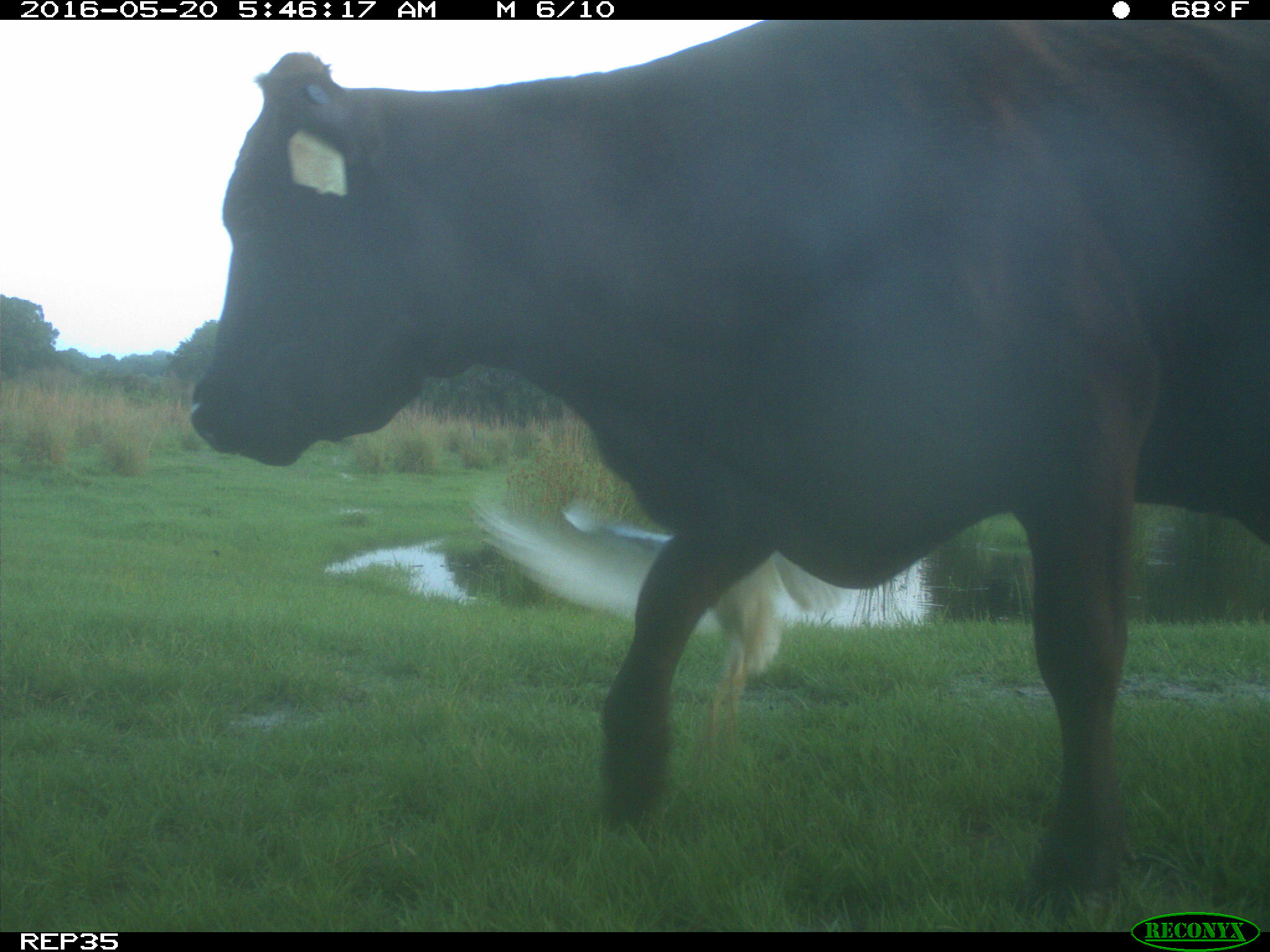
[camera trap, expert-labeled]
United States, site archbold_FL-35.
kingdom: Animalia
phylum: Chordata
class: Mammalia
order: Artiodactyla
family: Bovidae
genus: Bos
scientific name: Bos taurus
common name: domestic cow